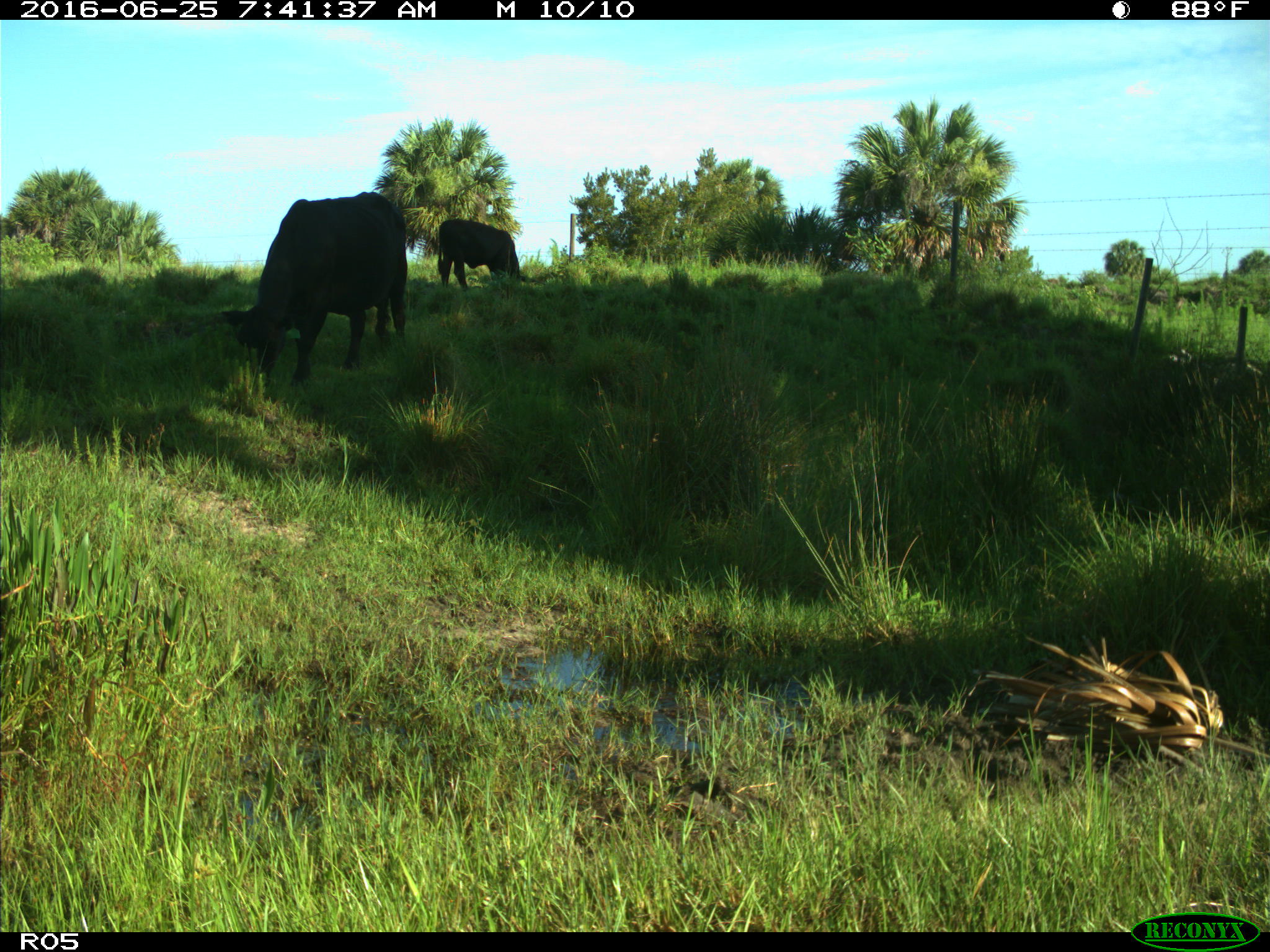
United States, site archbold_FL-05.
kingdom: Animalia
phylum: Chordata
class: Mammalia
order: Artiodactyla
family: Bovidae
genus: Bos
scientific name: Bos taurus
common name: domestic cow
Bos taurus (domestic cow).